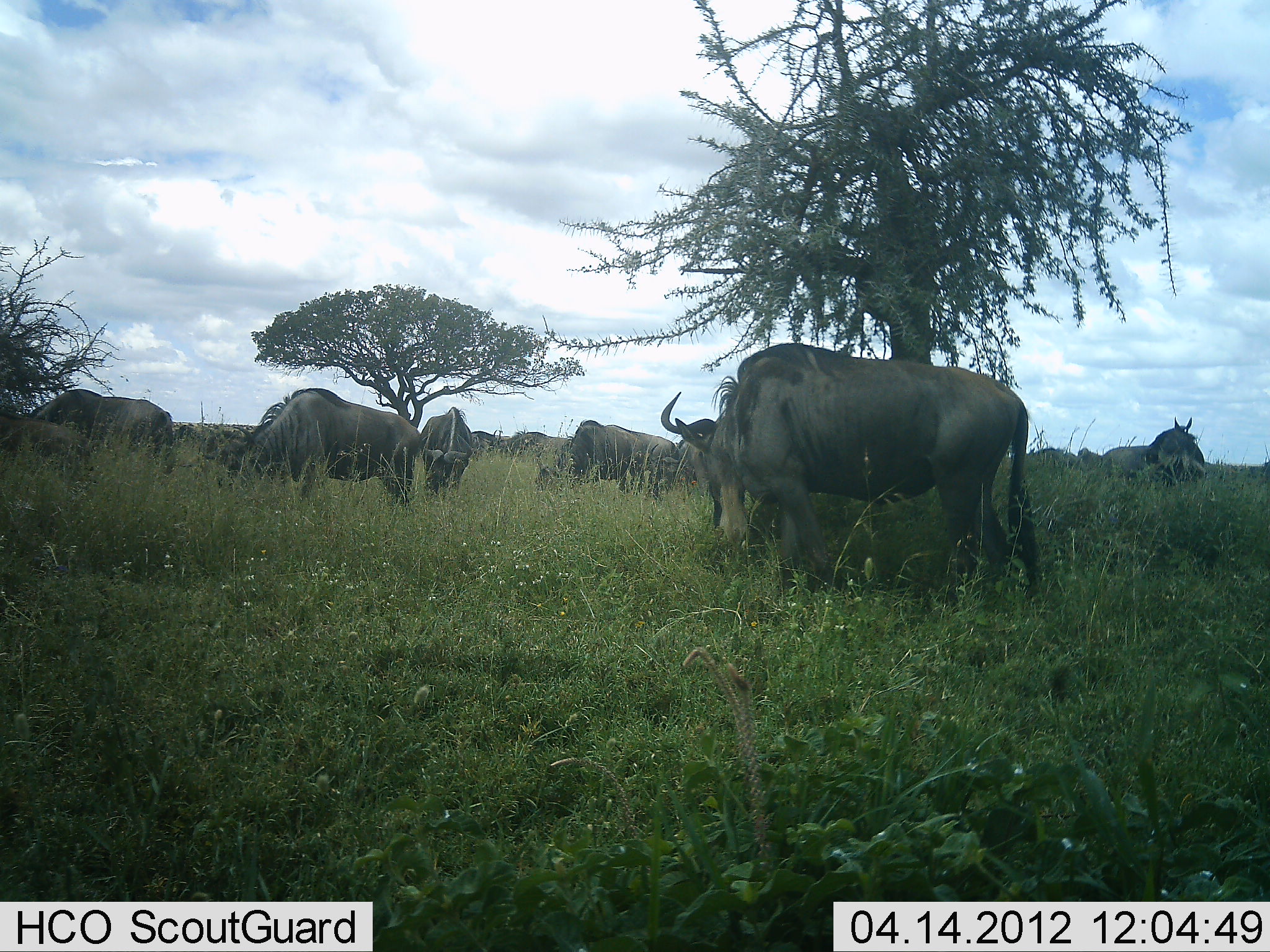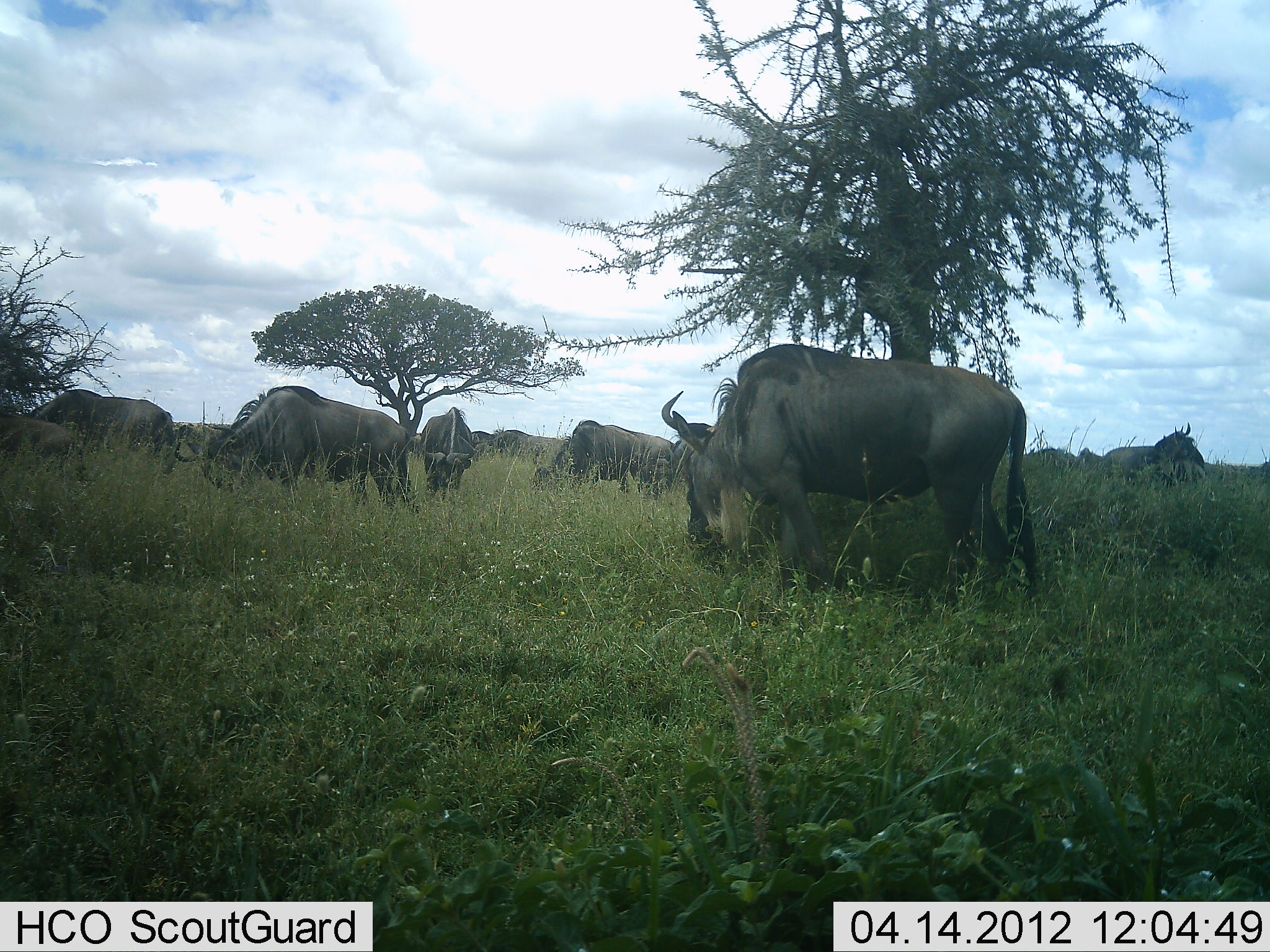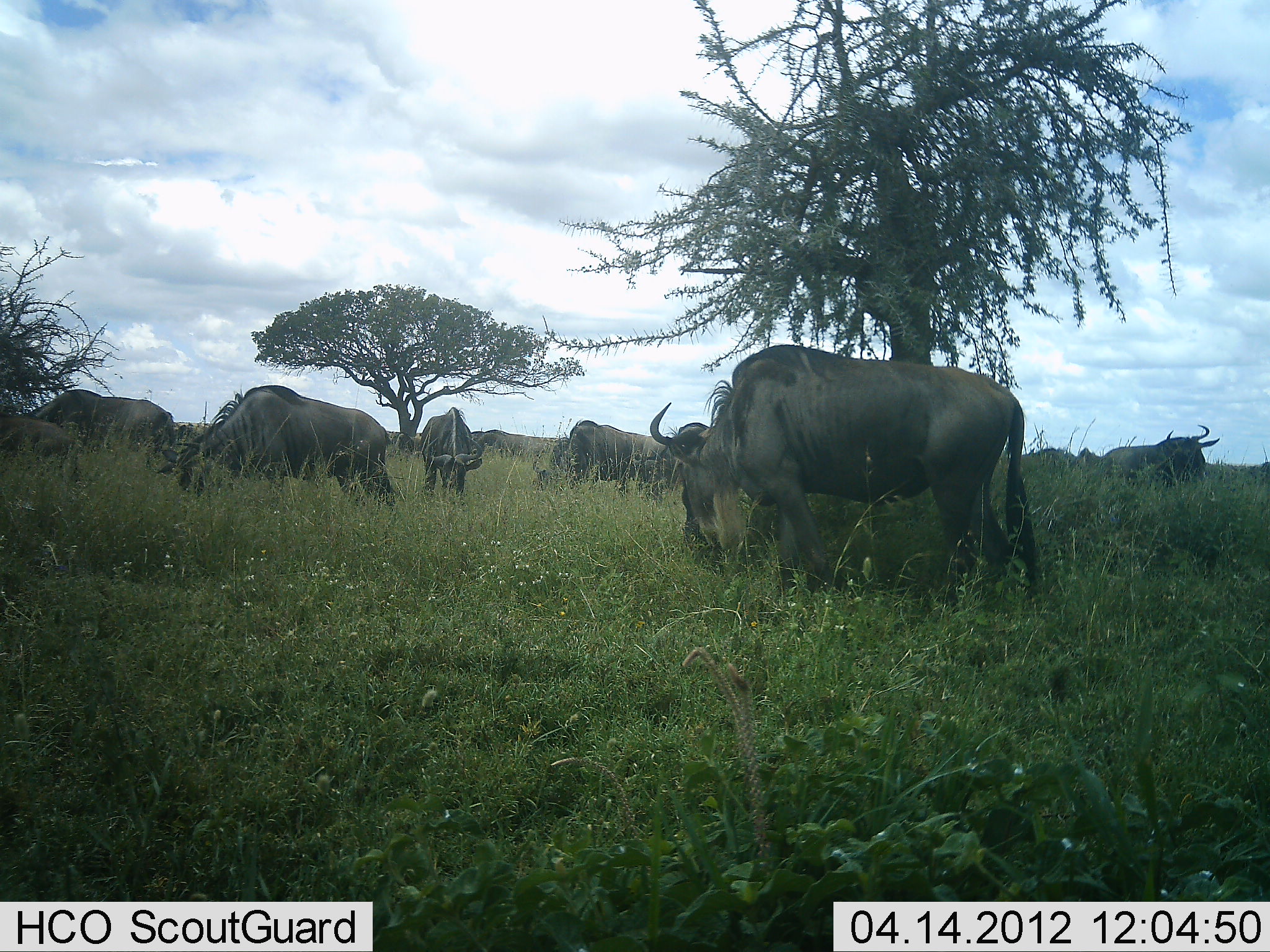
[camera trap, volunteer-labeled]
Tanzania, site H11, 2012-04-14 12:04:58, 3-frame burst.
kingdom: Animalia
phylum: Chordata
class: Mammalia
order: Artiodactyla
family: Bovidae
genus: Connochaetes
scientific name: Connochaetes taurinus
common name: blue wildebeest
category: wildebeest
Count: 11-50.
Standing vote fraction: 45%.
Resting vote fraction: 14%.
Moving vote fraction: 24%.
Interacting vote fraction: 3%.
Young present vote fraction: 14%.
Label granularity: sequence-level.